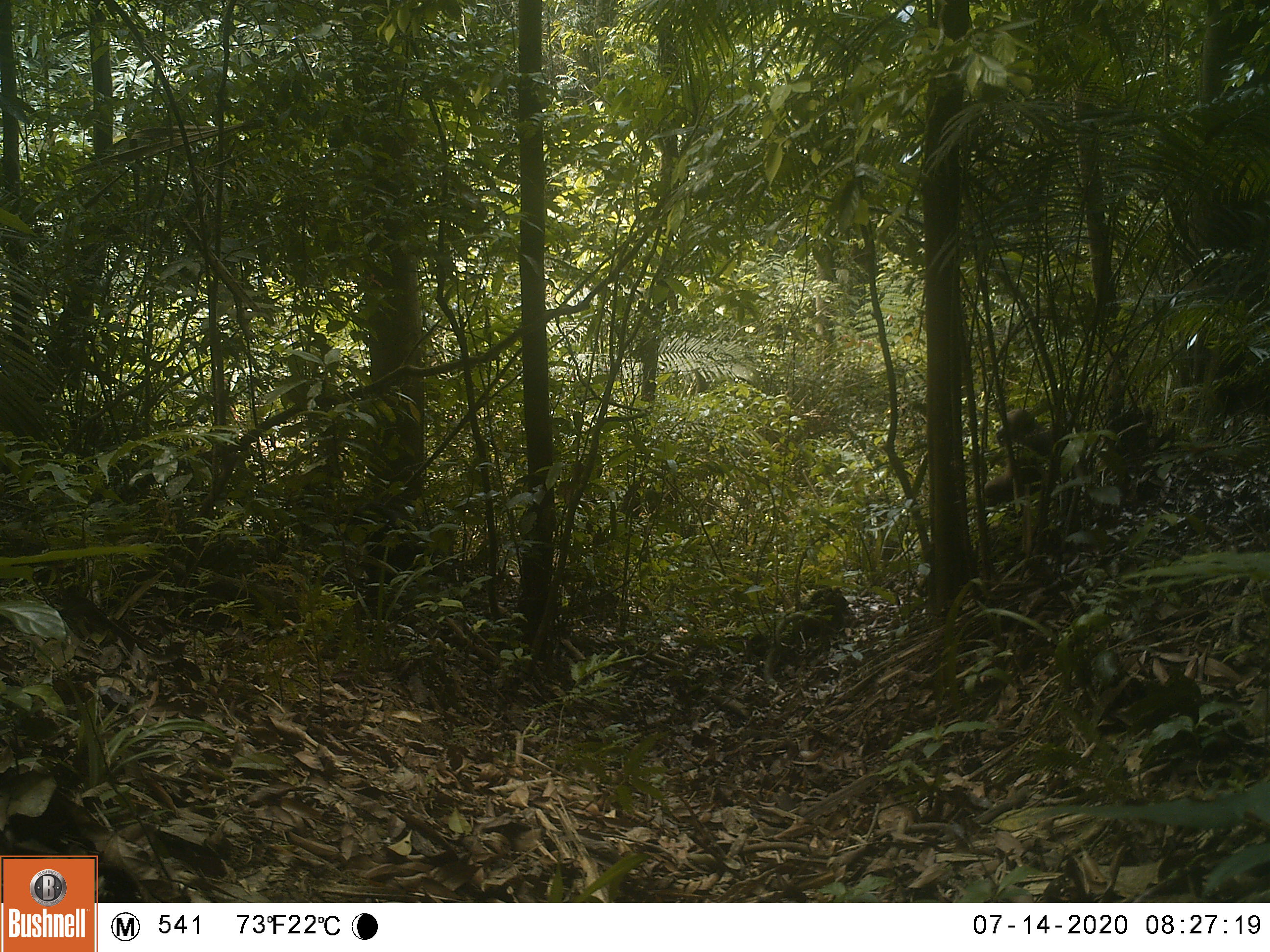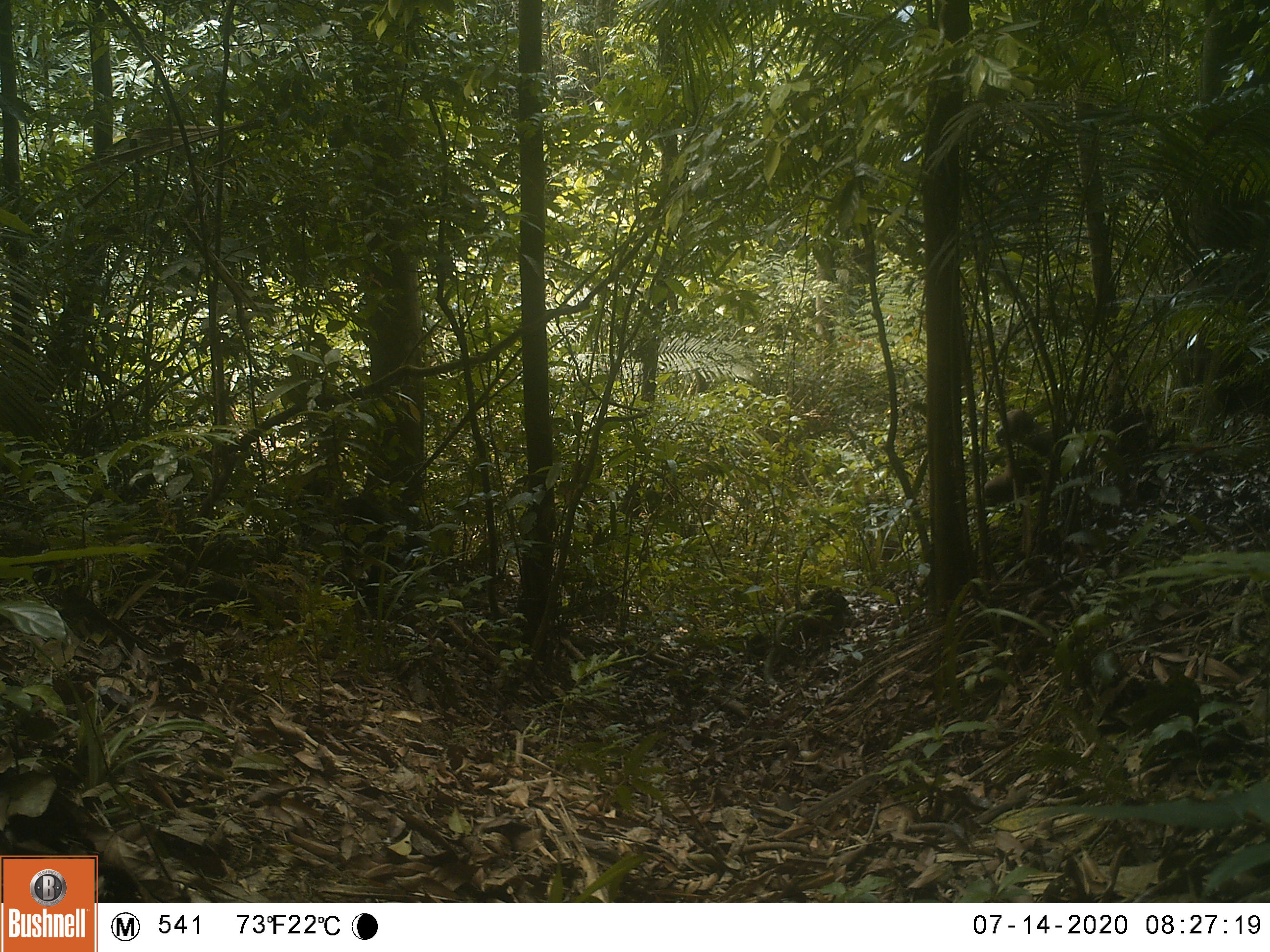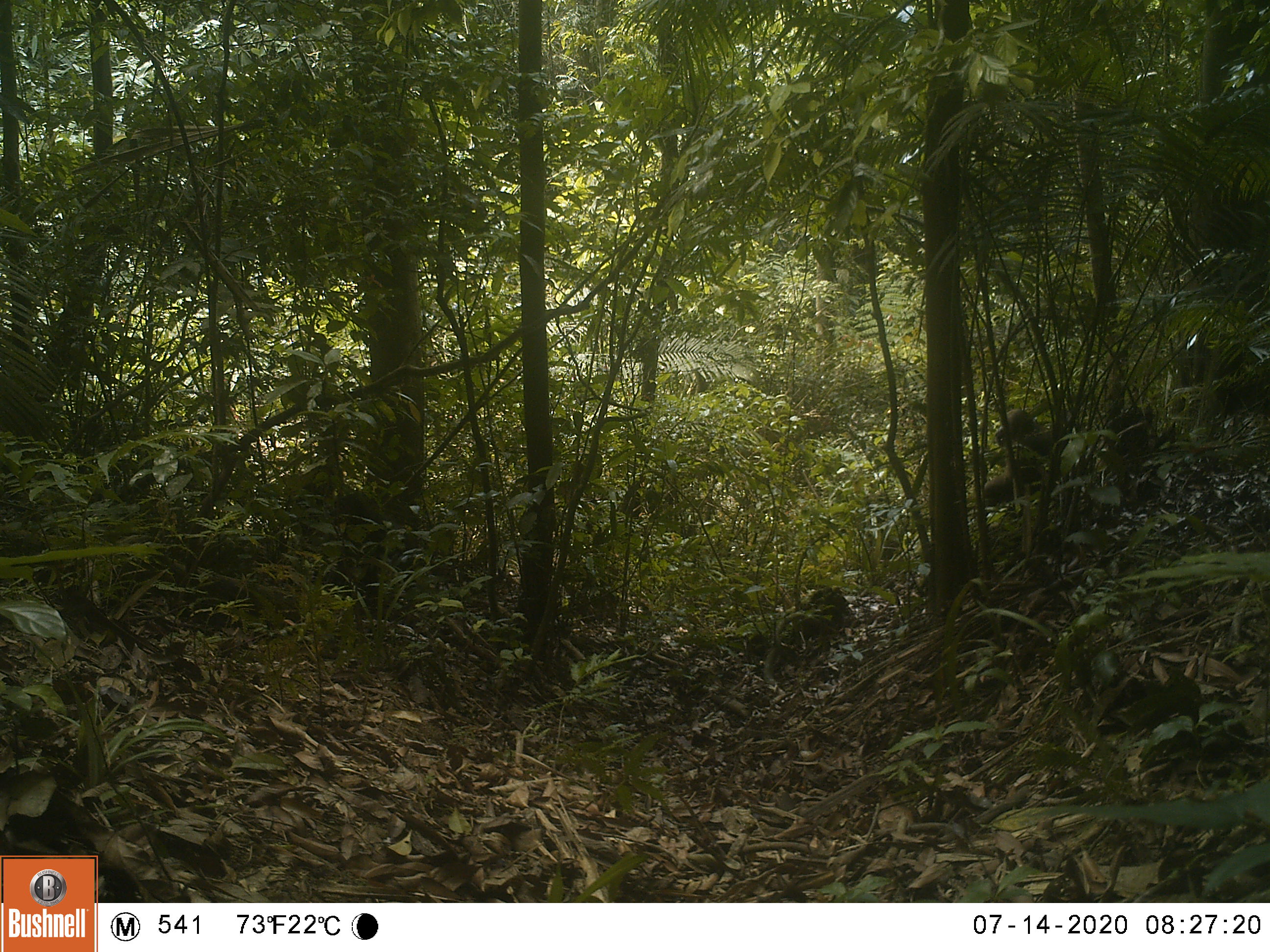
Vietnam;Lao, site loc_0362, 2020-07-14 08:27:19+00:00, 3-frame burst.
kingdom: Animalia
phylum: Chordata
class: Mammalia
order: Primates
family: Cercopithecidae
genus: Macaca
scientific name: Macaca arctoides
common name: stump-tailed macaque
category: stump tailed macaque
Stump tailed macaque (stump-tailed macaque) (Macaca arctoides). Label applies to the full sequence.